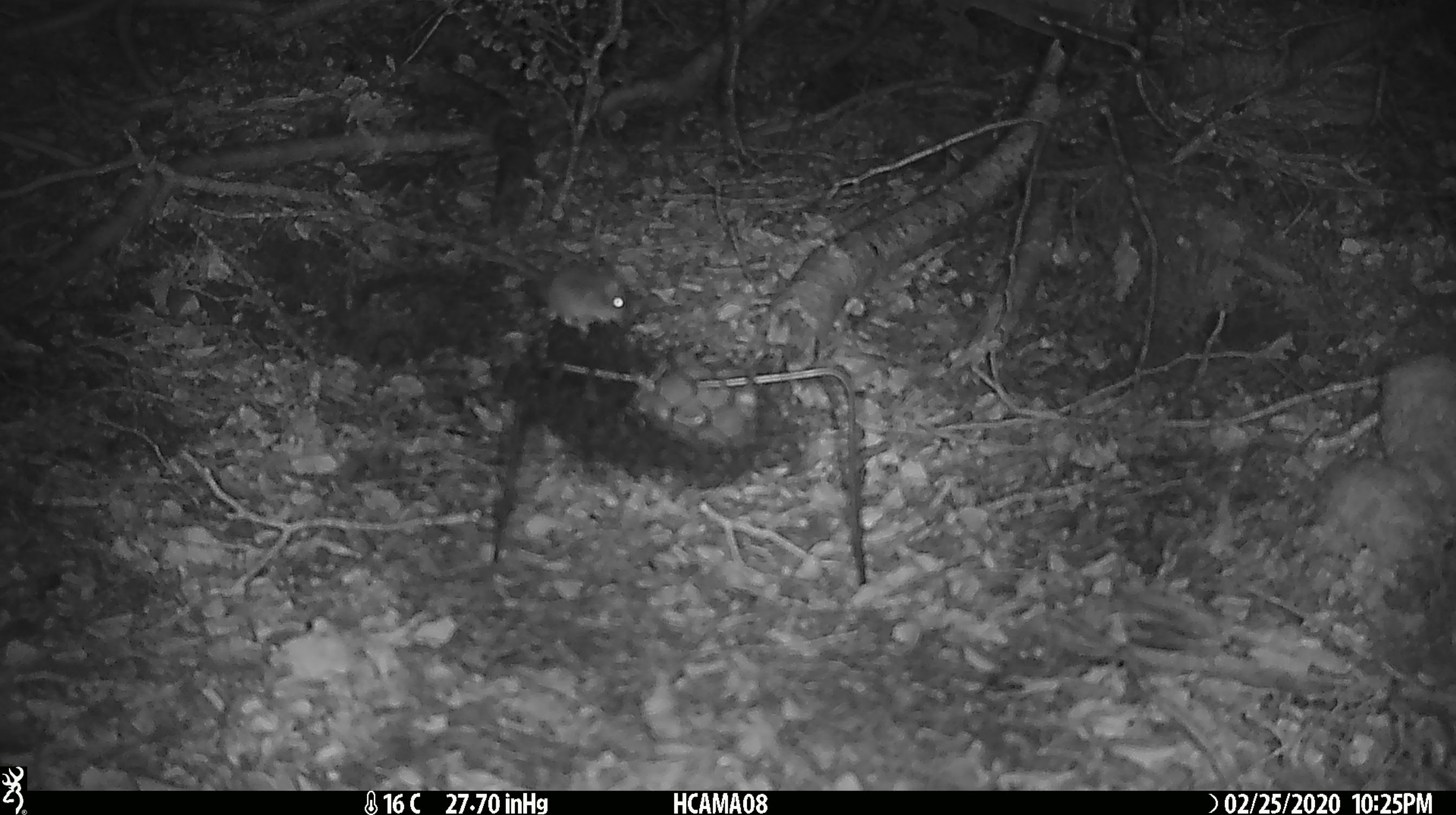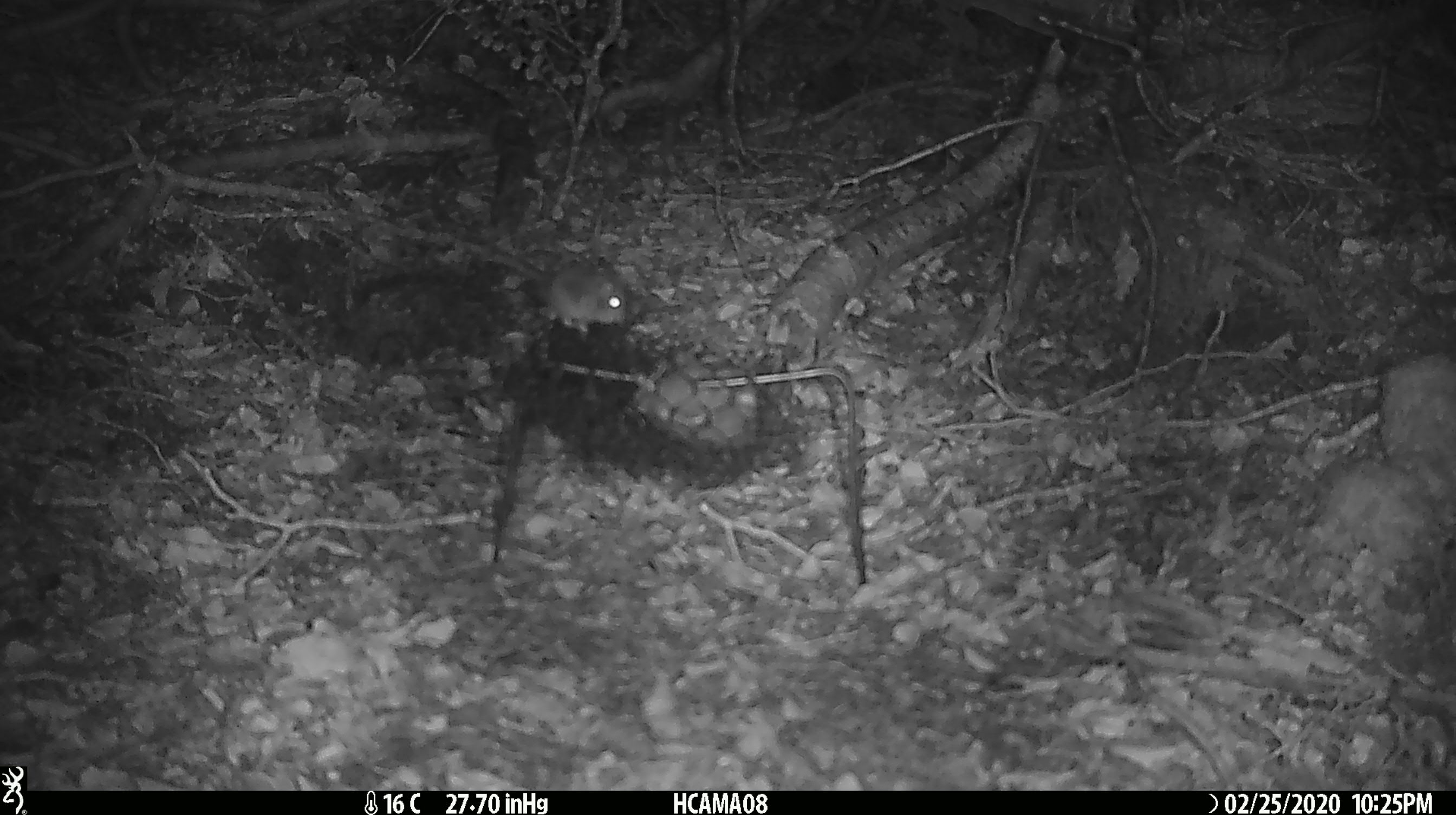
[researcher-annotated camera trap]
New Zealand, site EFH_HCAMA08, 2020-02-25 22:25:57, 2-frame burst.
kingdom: Animalia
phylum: Chordata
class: Mammalia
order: Rodentia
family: Muridae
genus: Mus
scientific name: Mus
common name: mouse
Mouse (Mus).